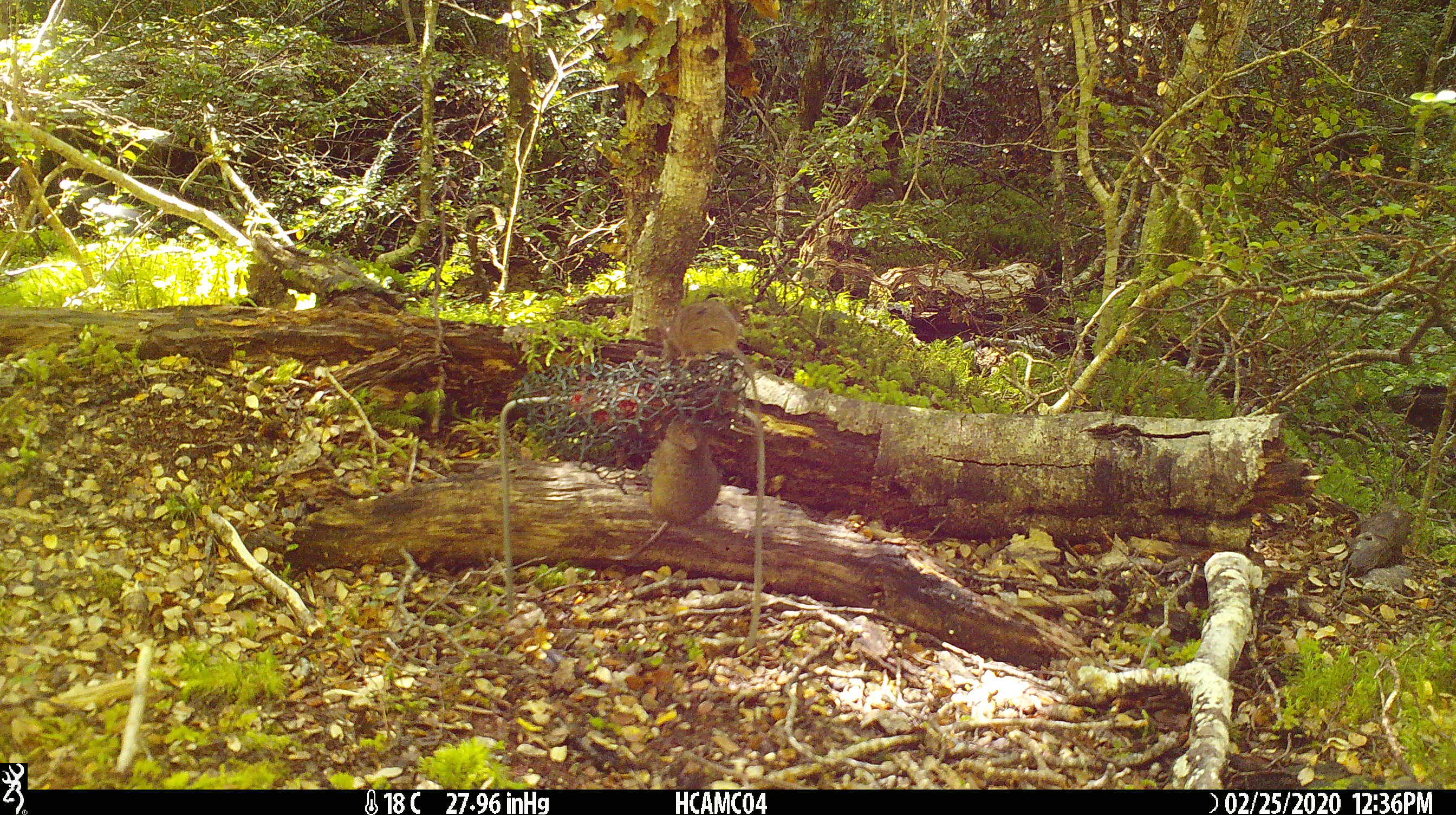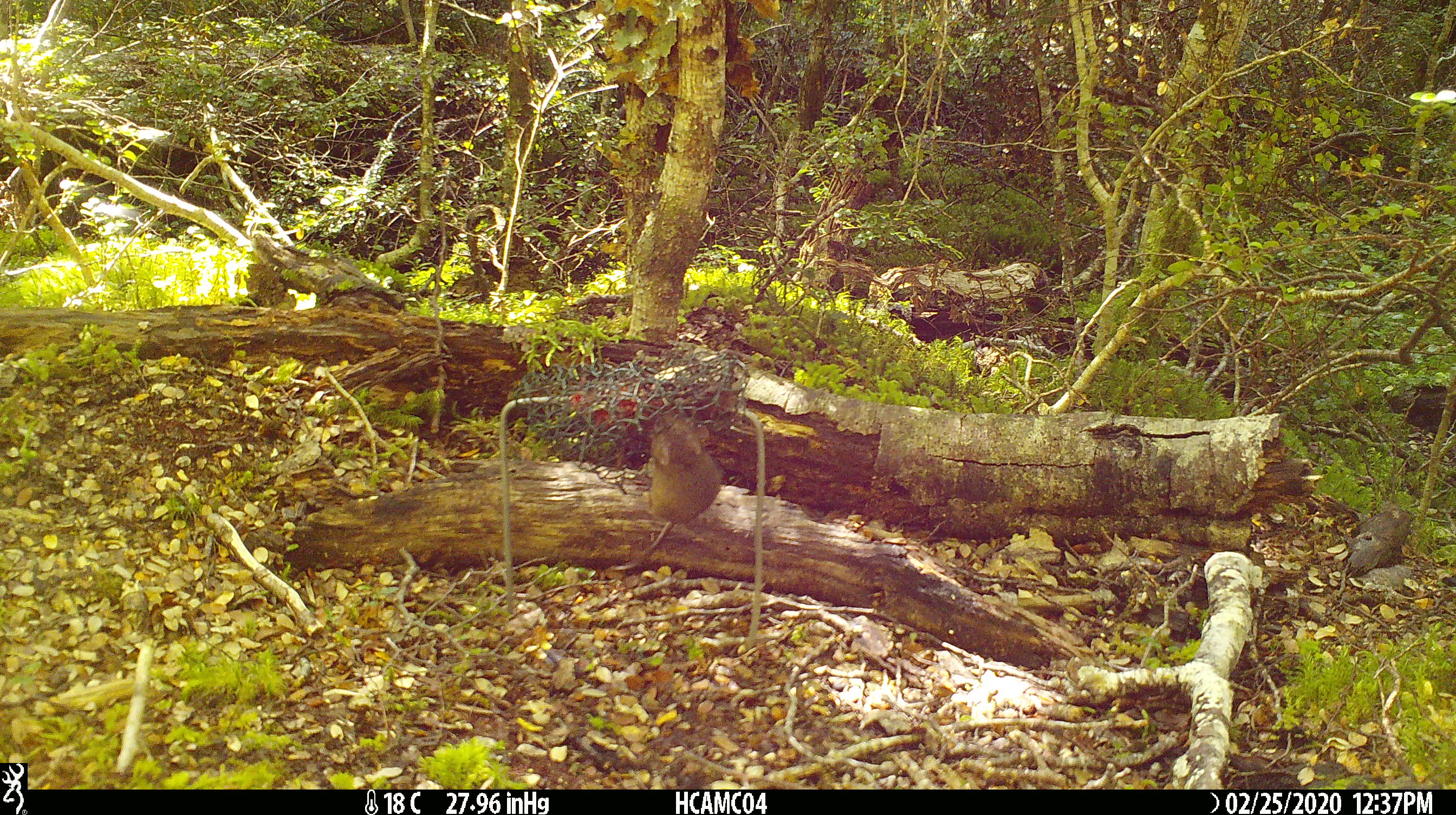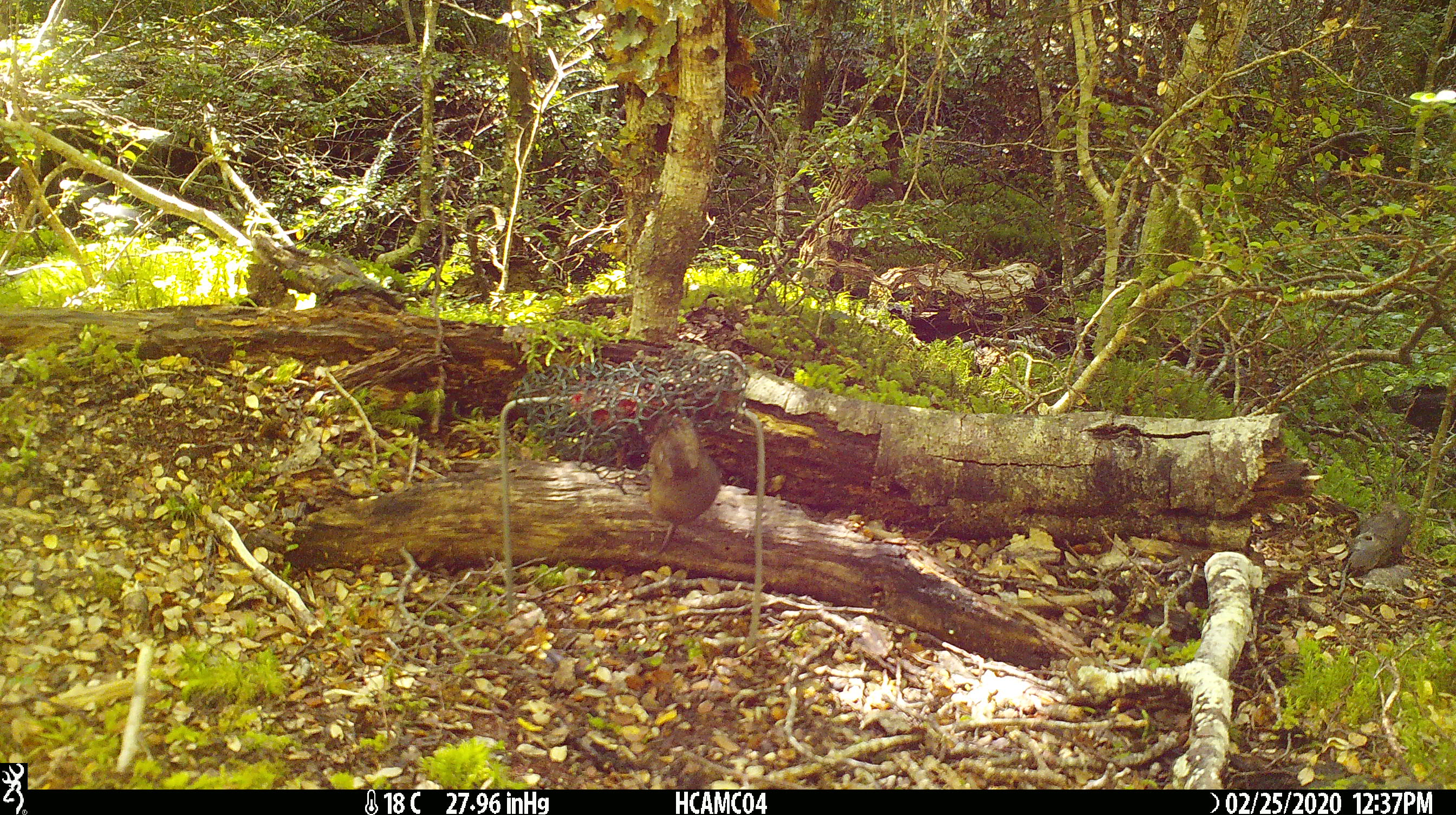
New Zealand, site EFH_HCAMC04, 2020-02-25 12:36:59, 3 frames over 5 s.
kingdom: Animalia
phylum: Chordata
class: Mammalia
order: Rodentia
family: Muridae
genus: Mus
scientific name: Mus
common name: mouse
Mouse (Mus).